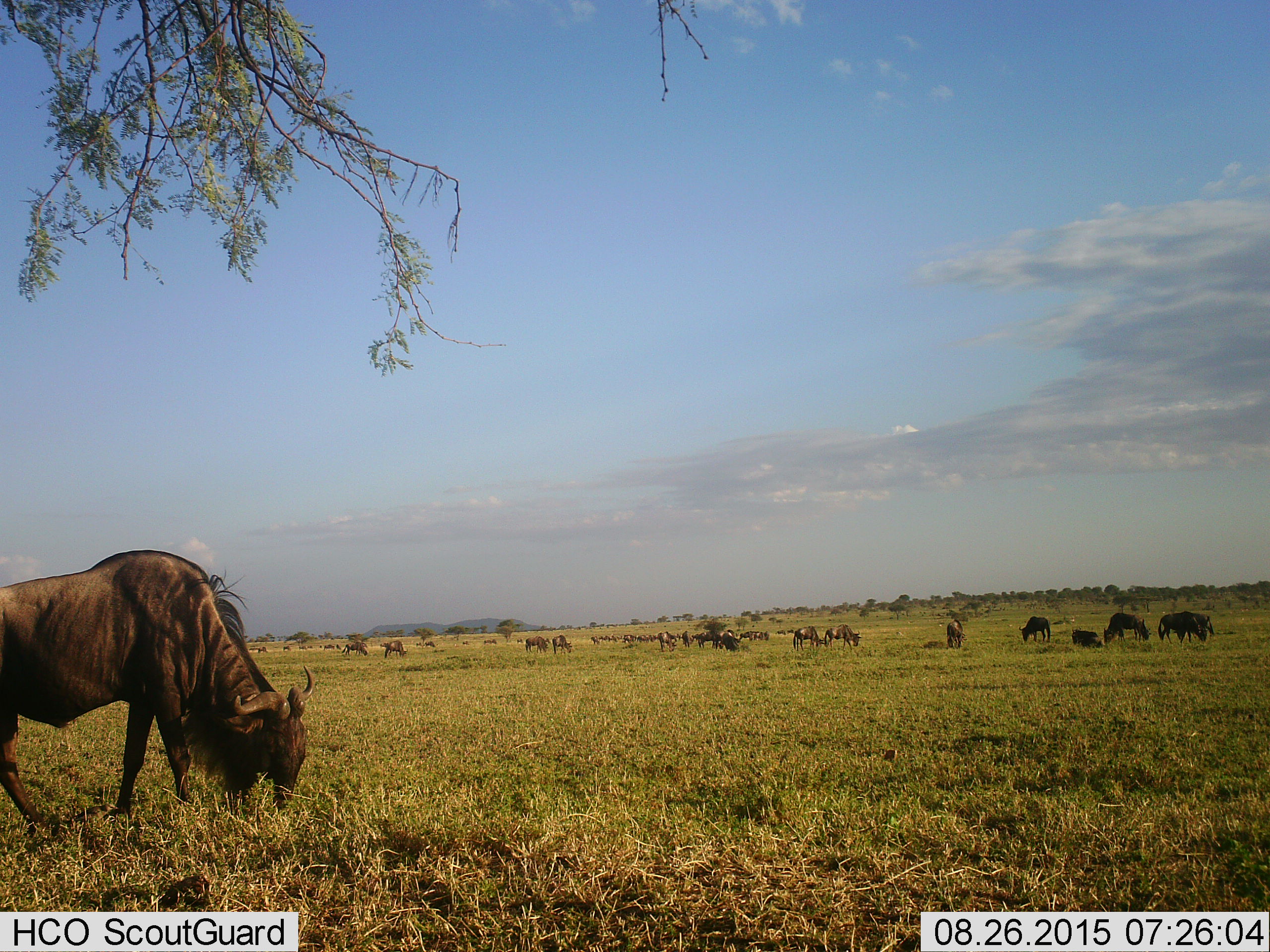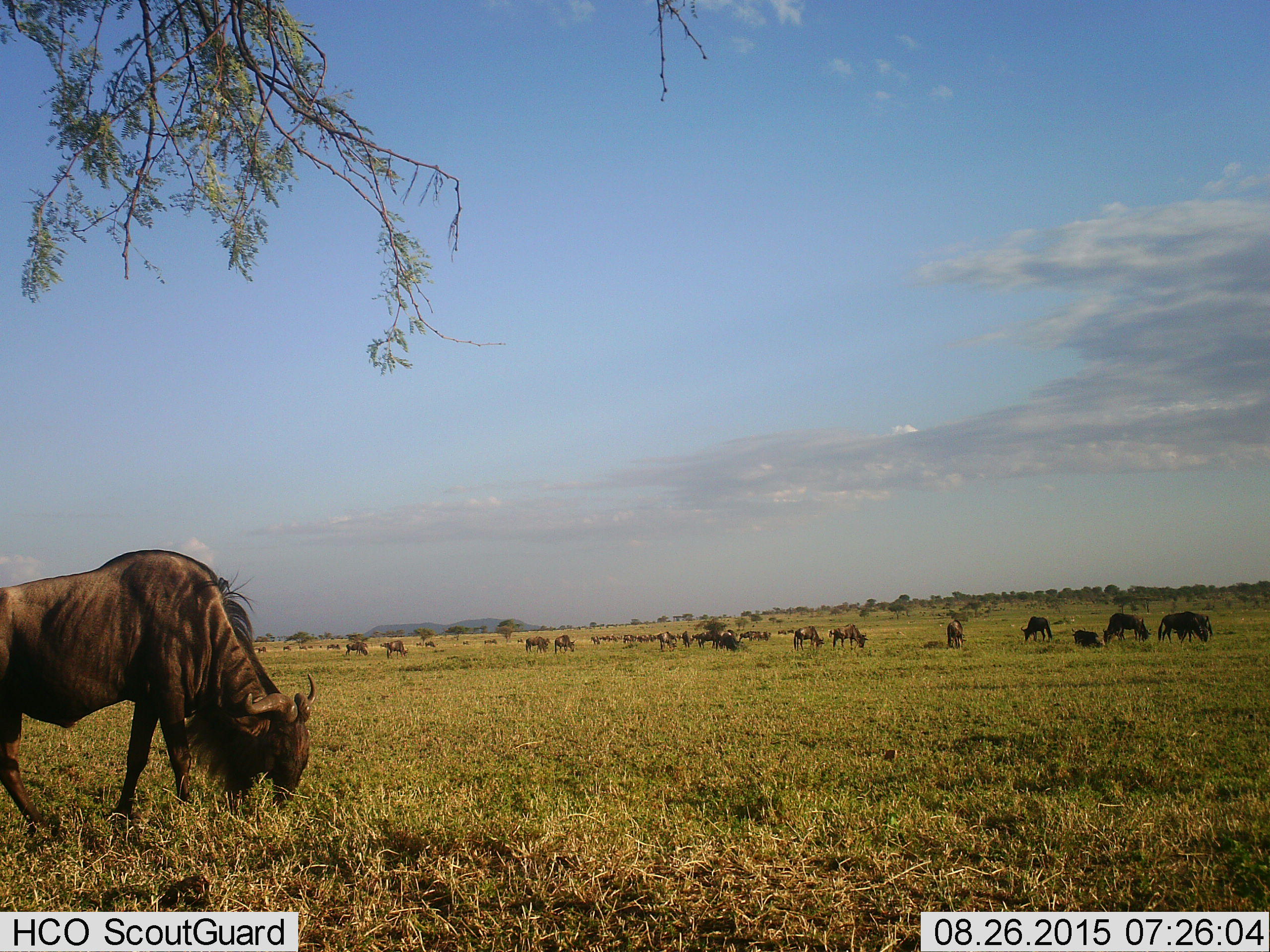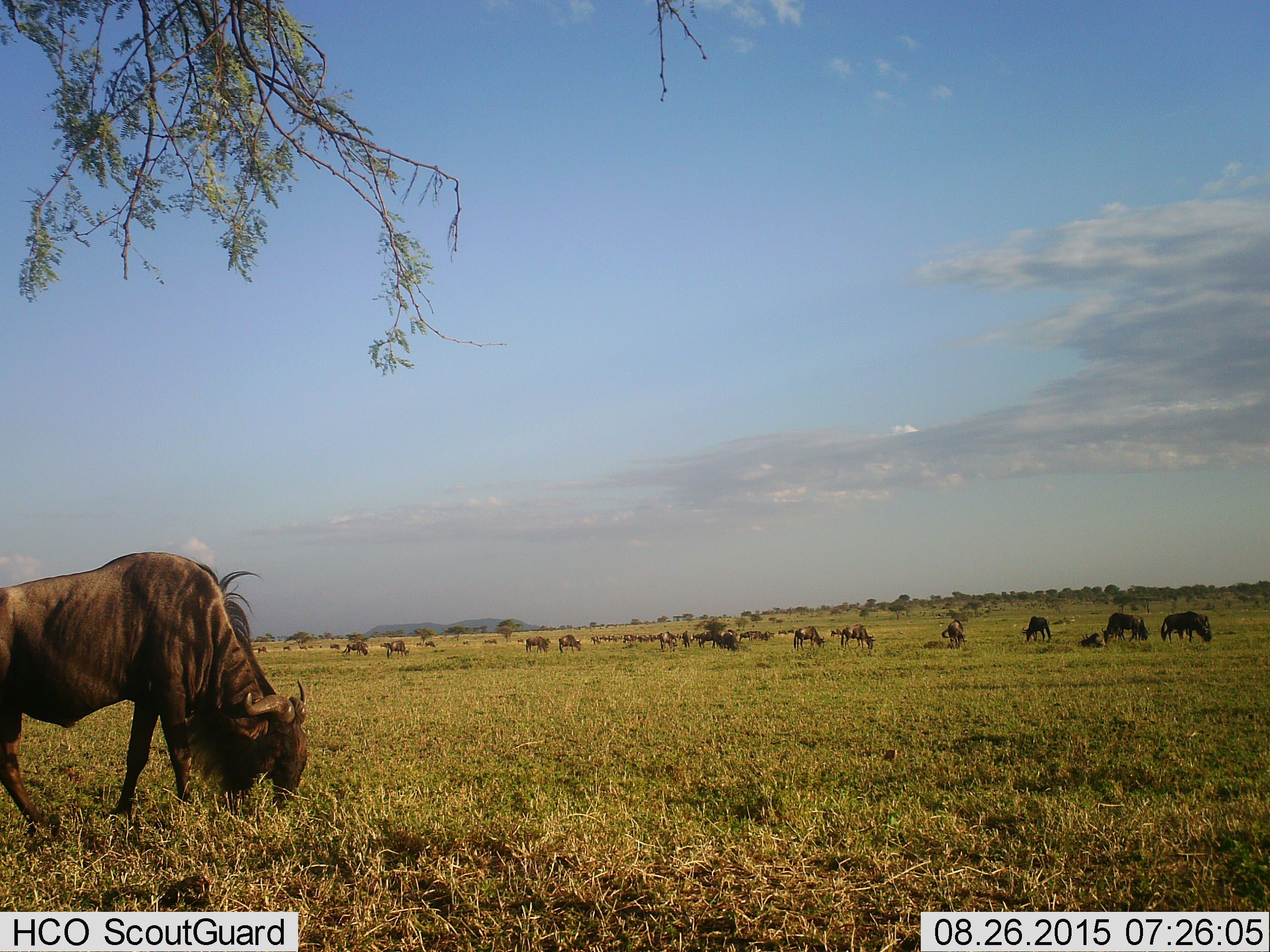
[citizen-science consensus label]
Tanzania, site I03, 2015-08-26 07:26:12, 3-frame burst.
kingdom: Animalia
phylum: Chordata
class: Mammalia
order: Artiodactyla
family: Bovidae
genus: Connochaetes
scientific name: Connochaetes taurinus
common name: blue wildebeest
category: wildebeest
Wildebeest (blue wildebeest) (Connochaetes taurinus), count 11-50. Behavior (volunteer vote fractions): standing 43%, resting 29%, moving 86%, interacting 14%. Young present (vote fraction): 14%. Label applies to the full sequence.